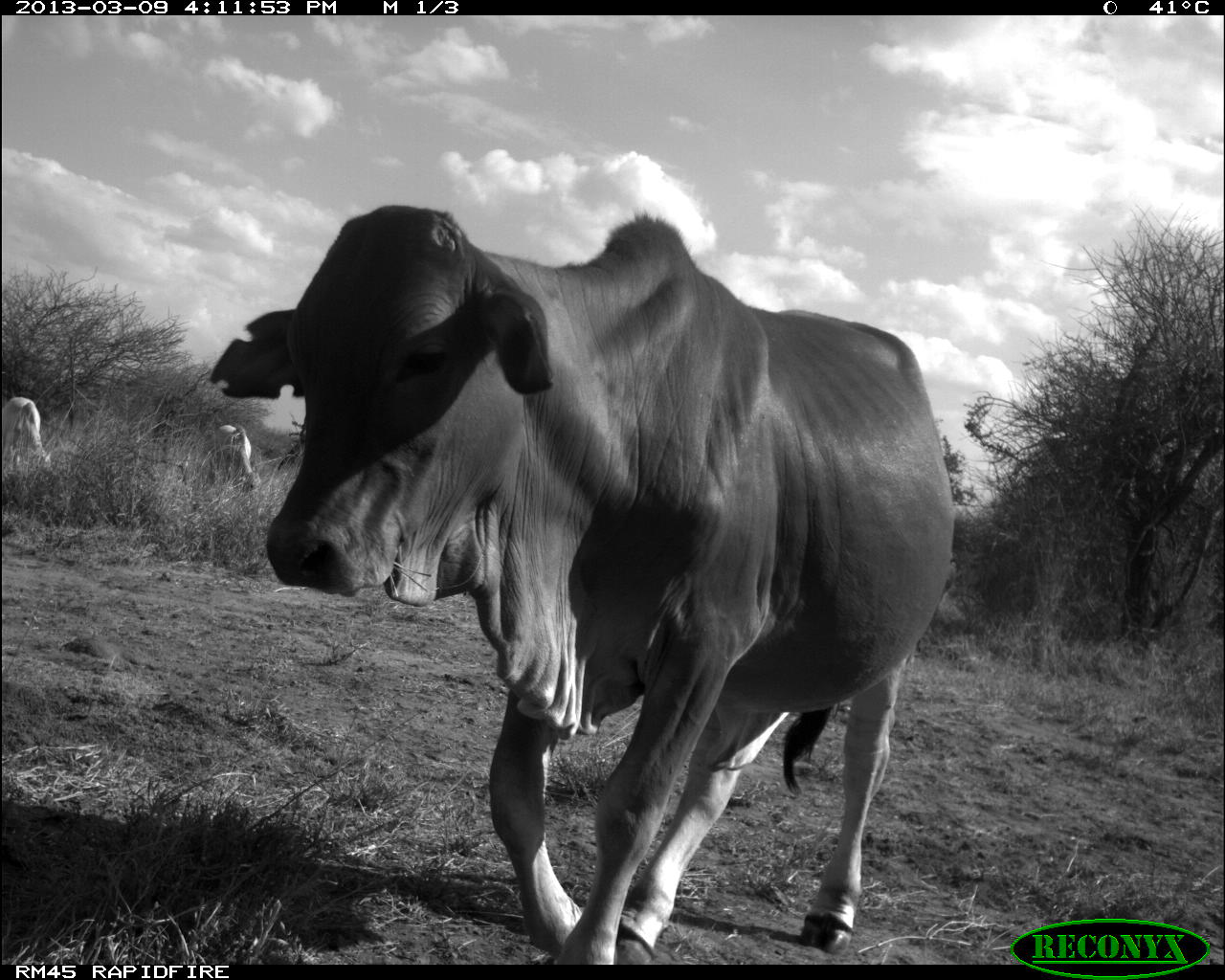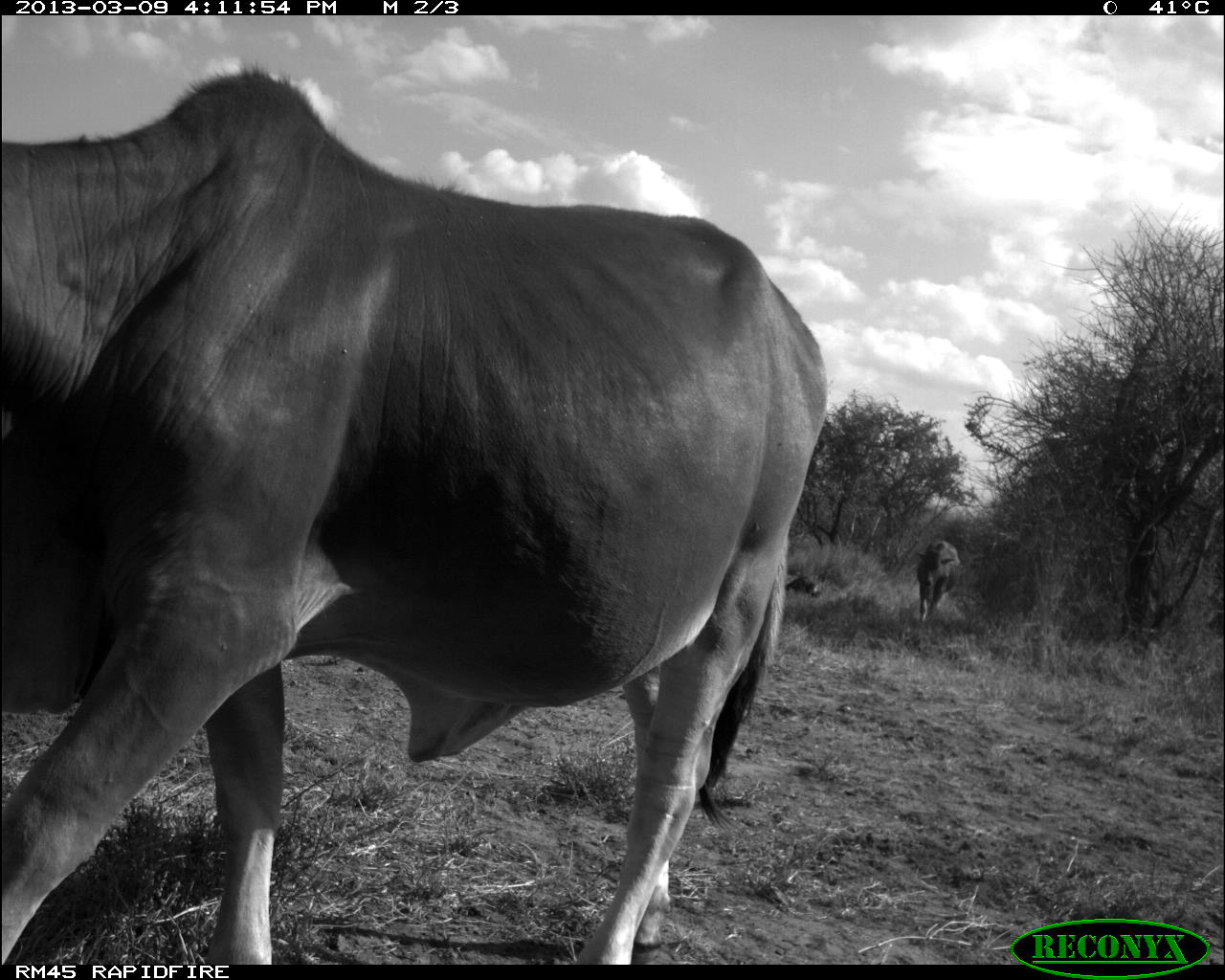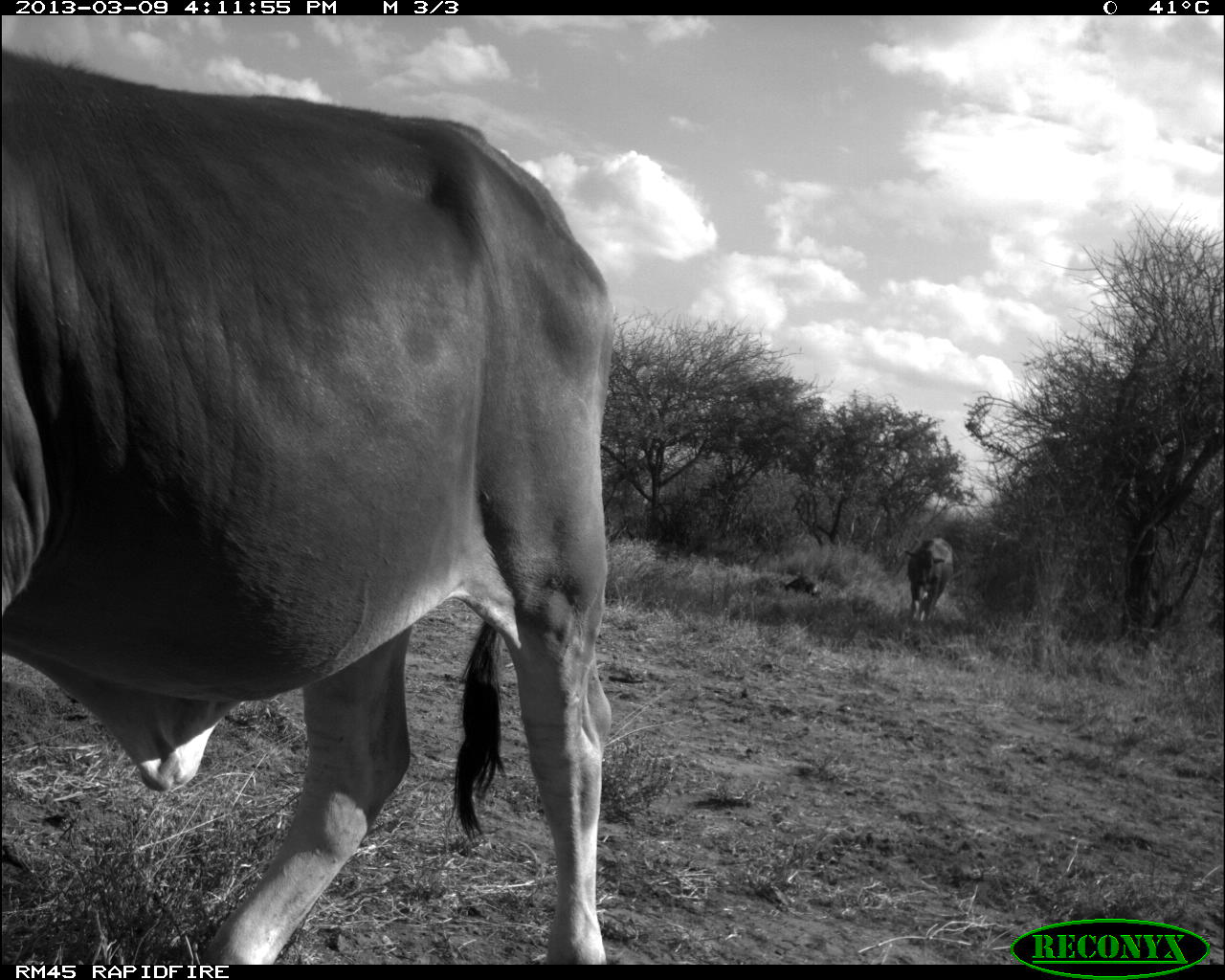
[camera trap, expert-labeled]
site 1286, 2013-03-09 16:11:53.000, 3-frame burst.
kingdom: Animalia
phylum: Chordata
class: Mammalia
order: Artiodactyla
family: Bovidae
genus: Bos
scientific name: Bos taurus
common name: domestic cattle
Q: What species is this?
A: Bos taurus (domestic cattle).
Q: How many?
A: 3.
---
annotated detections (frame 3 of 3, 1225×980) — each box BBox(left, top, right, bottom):
bos taurus: BBox(1, 50, 614, 965); BBox(902, 534, 954, 629)